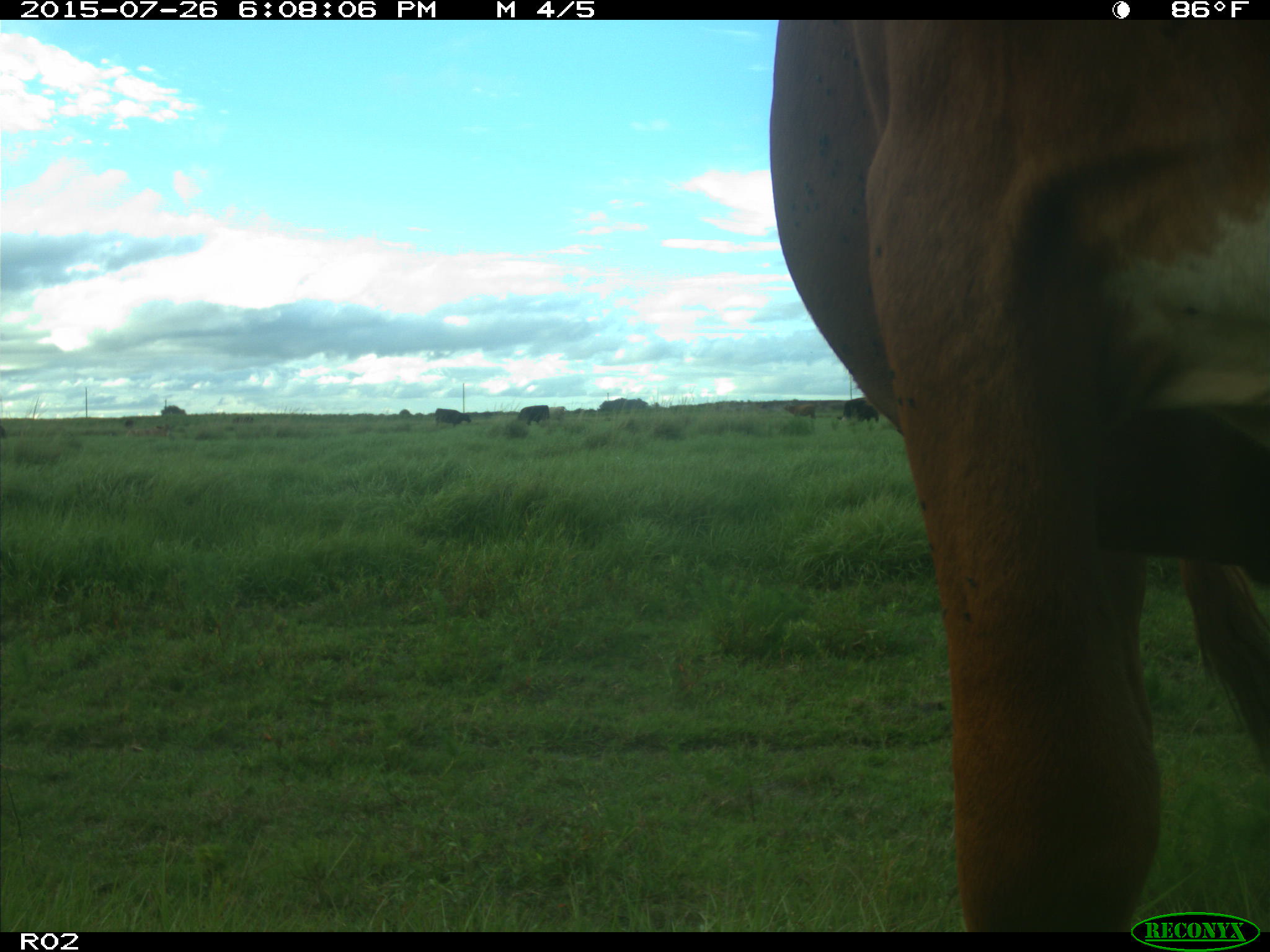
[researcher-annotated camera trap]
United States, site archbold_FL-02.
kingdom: Animalia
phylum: Chordata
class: Mammalia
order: Artiodactyla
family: Bovidae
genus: Bos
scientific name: Bos taurus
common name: domestic cow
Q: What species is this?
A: Bos taurus (domestic cow).